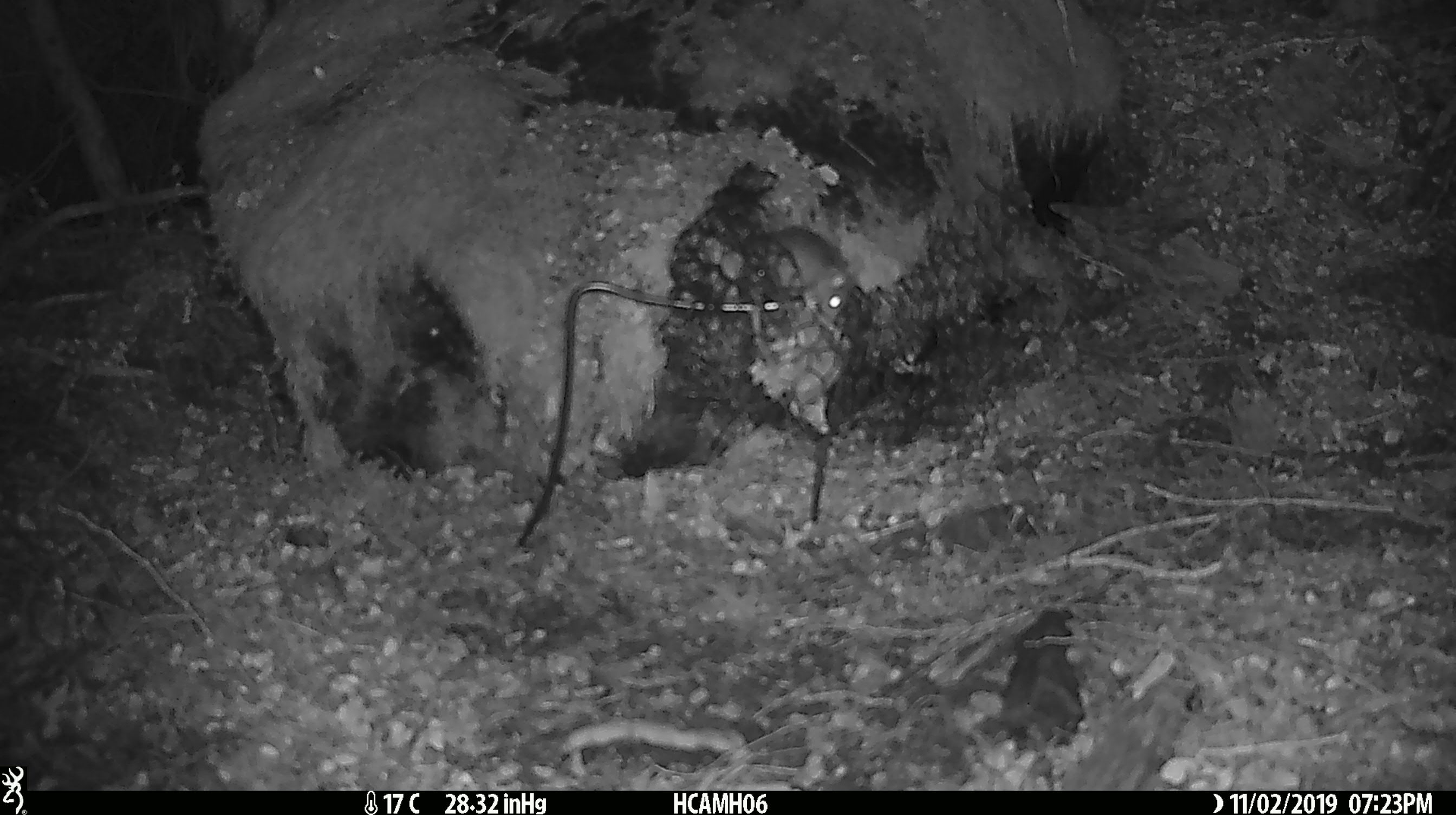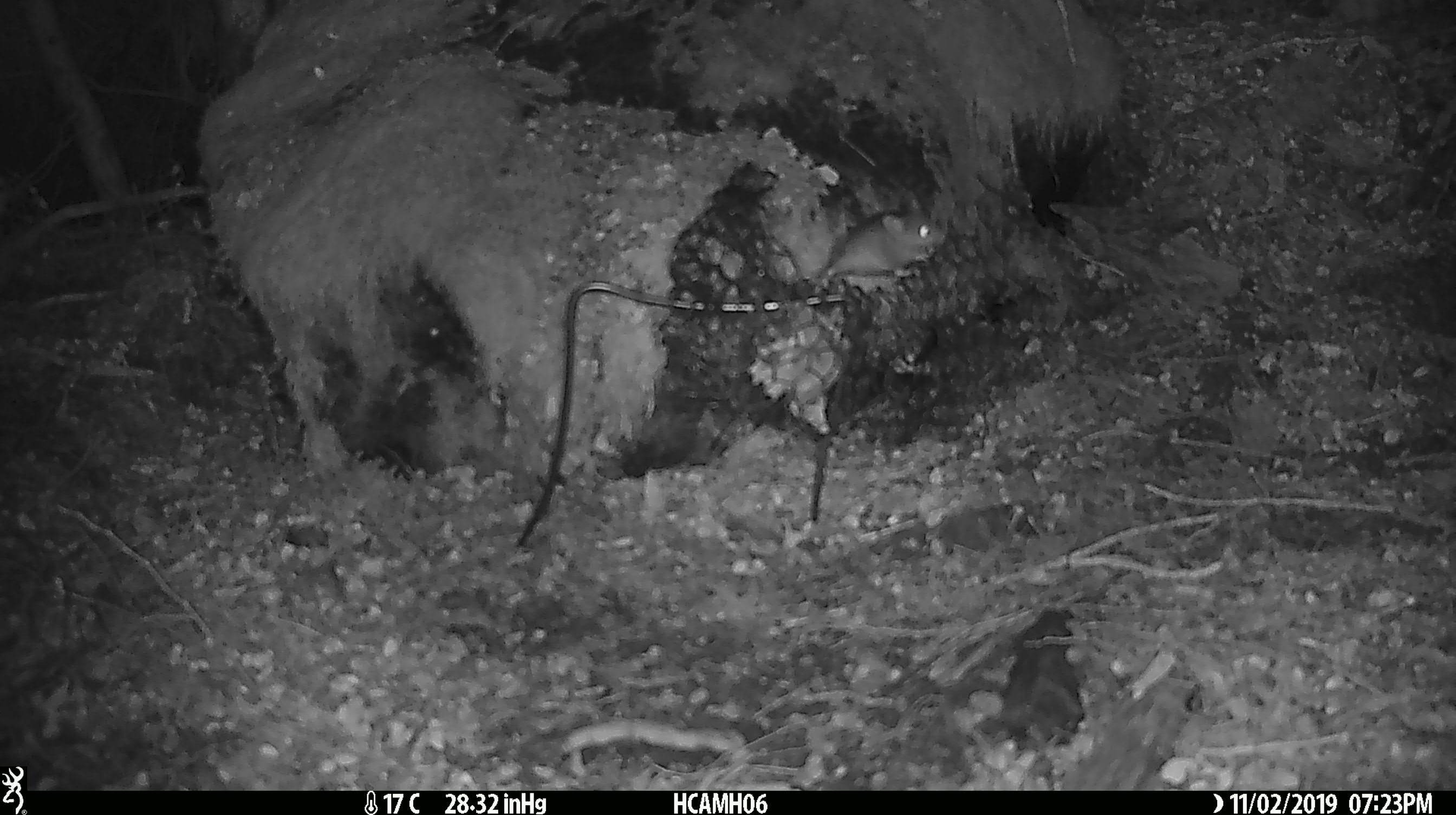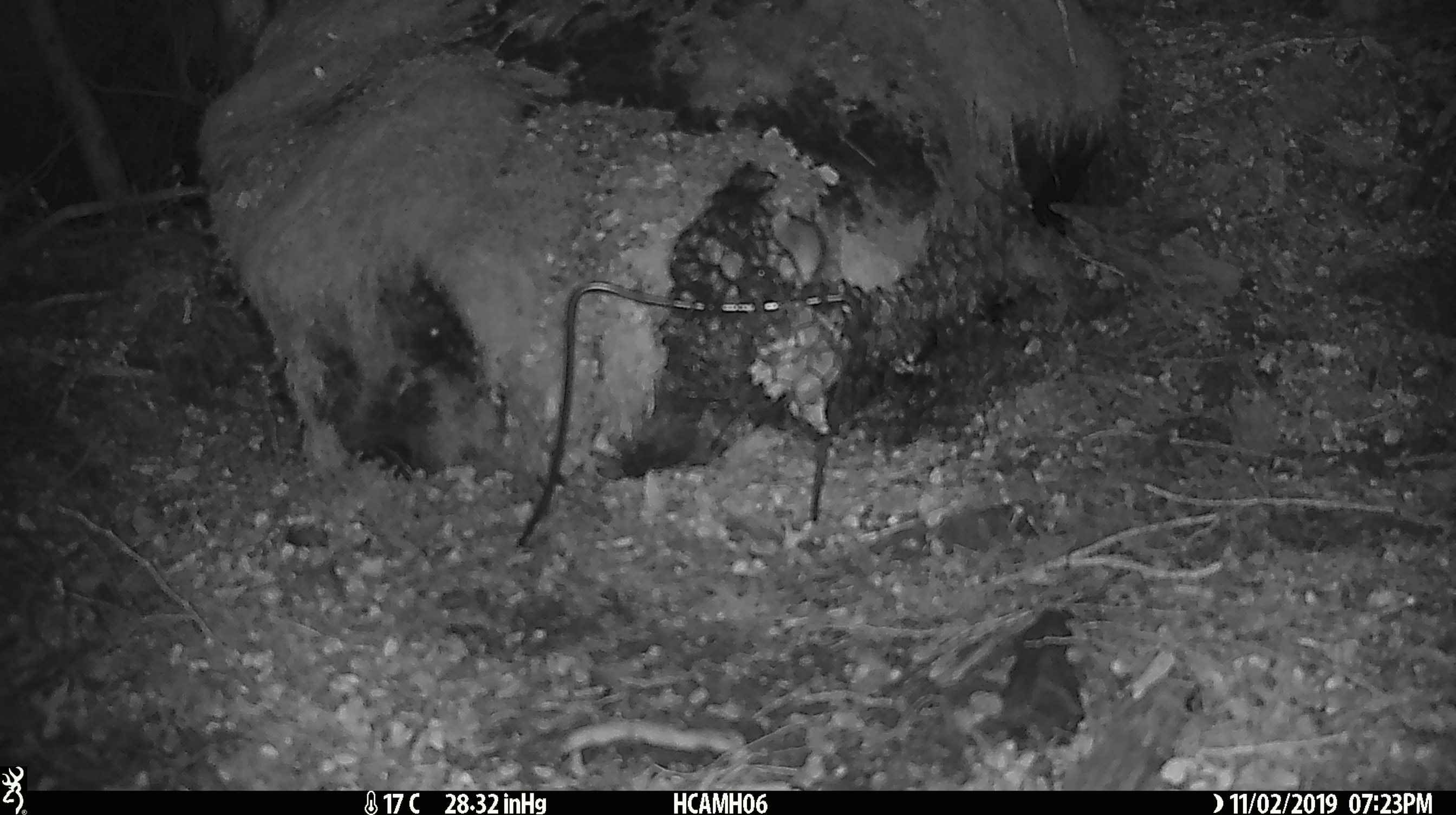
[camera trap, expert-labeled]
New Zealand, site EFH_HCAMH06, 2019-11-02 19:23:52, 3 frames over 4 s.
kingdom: Animalia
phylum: Chordata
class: Mammalia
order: Rodentia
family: Muridae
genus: Mus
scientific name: Mus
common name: mouse